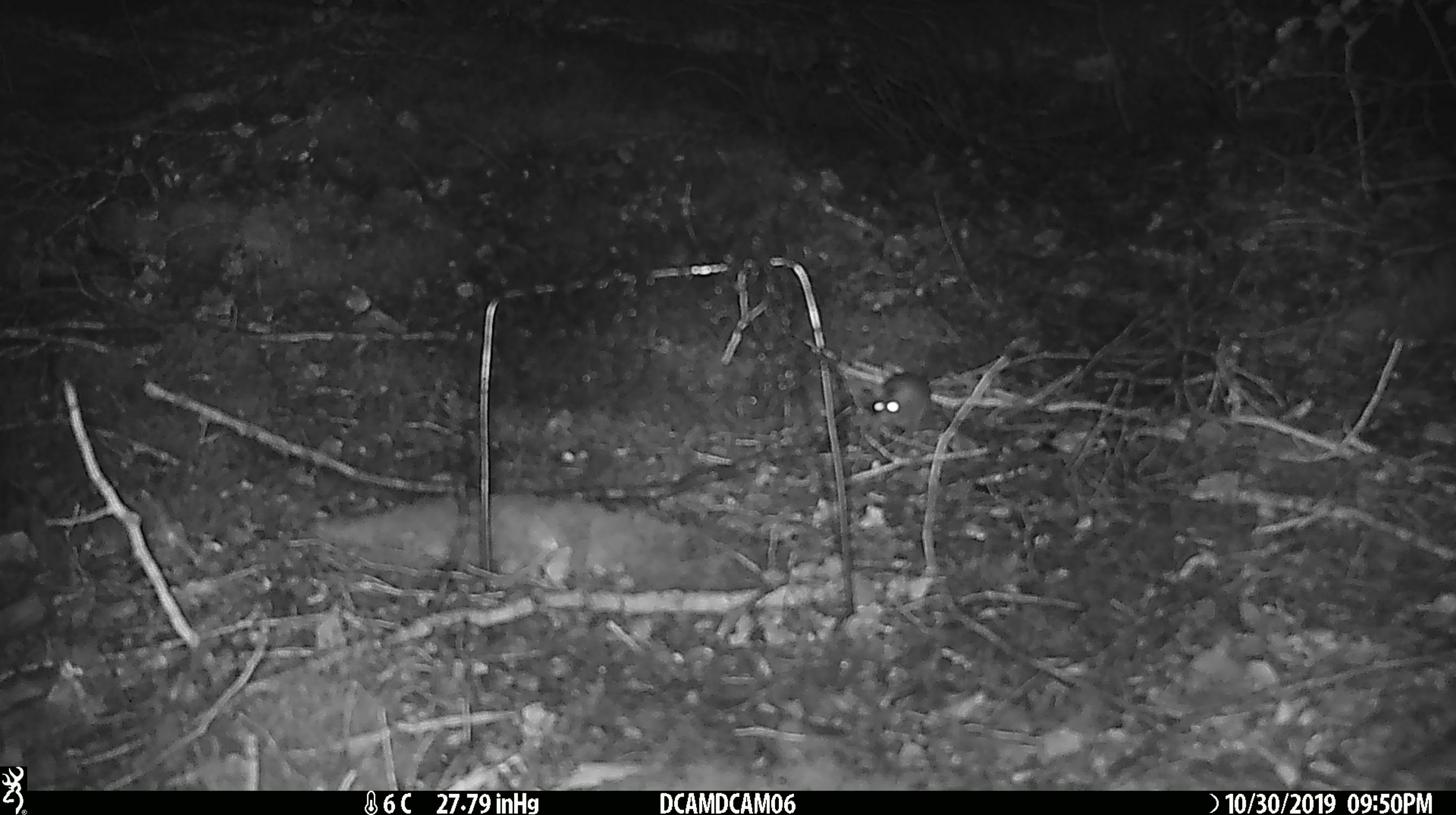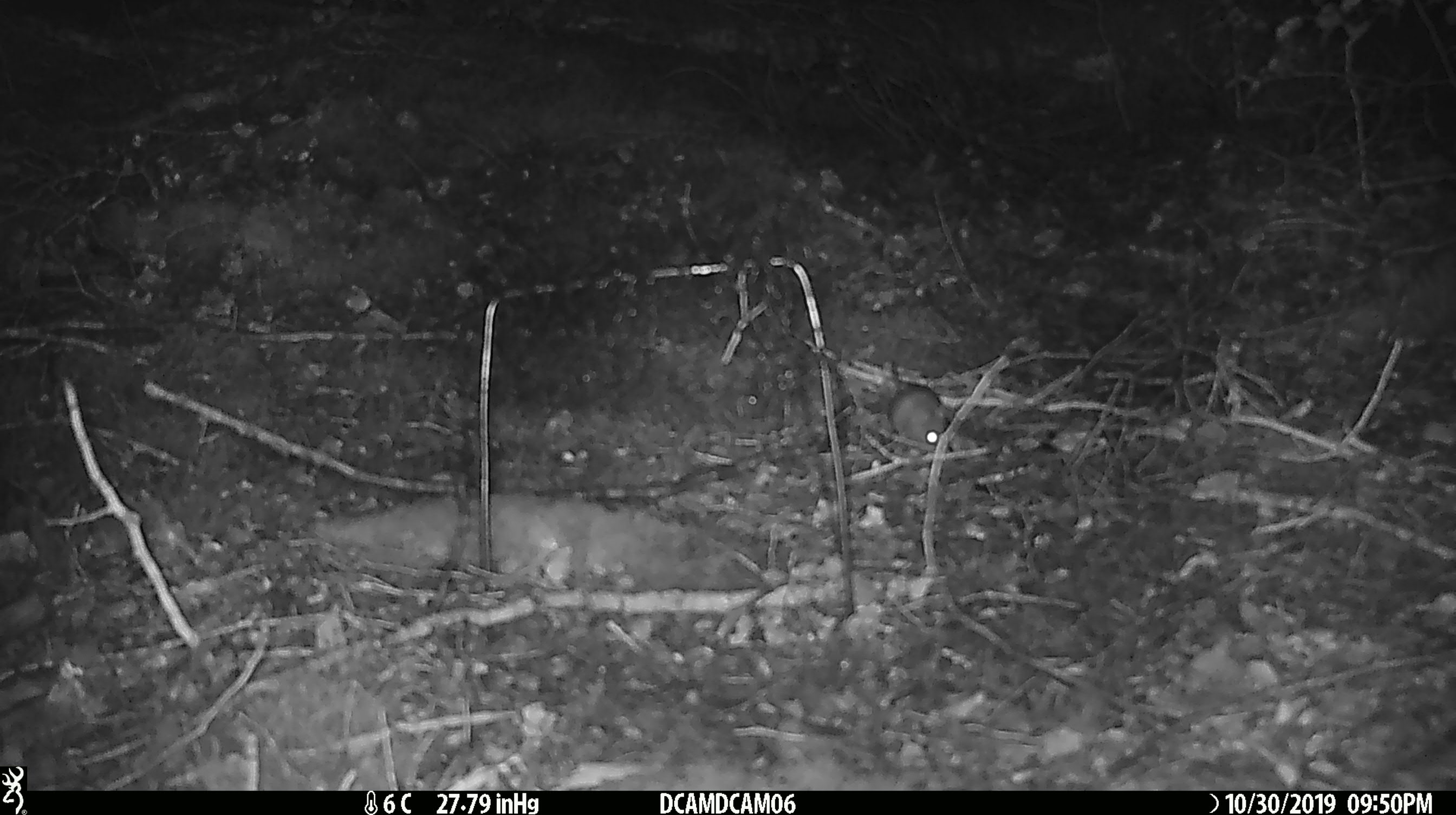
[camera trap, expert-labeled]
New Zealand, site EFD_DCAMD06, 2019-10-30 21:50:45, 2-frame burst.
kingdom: Animalia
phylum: Chordata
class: Mammalia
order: Rodentia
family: Muridae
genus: Mus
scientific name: Mus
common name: mouse